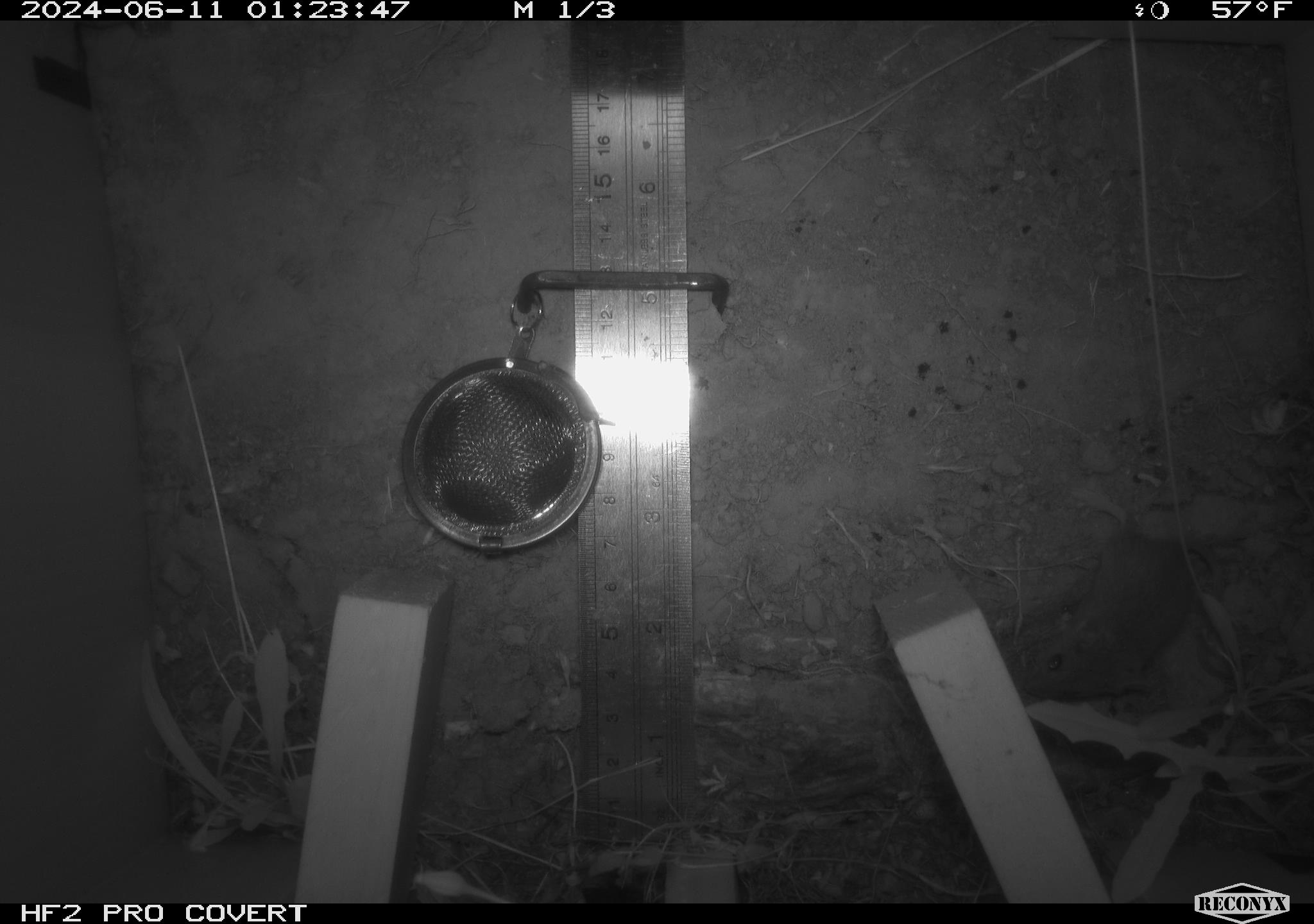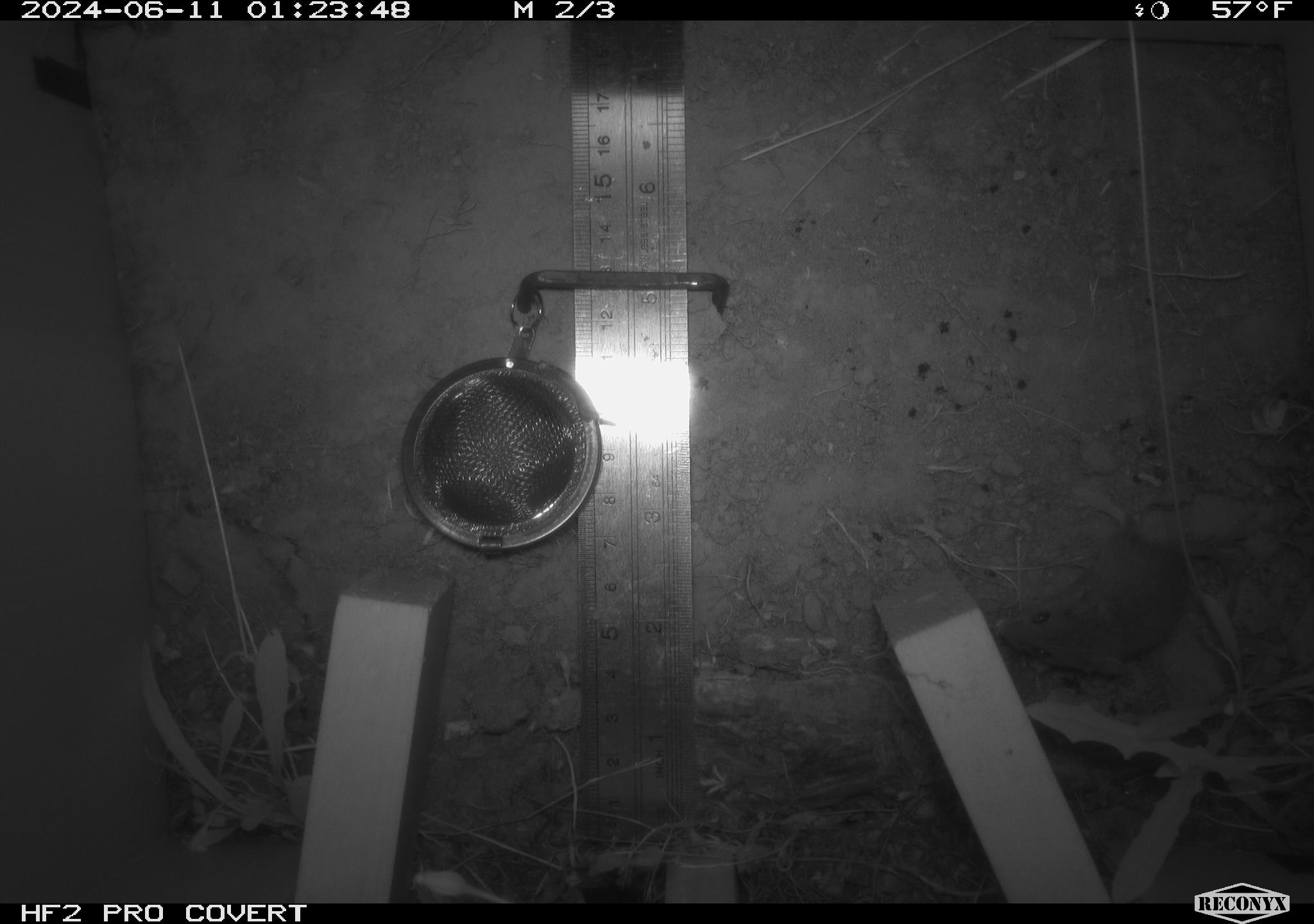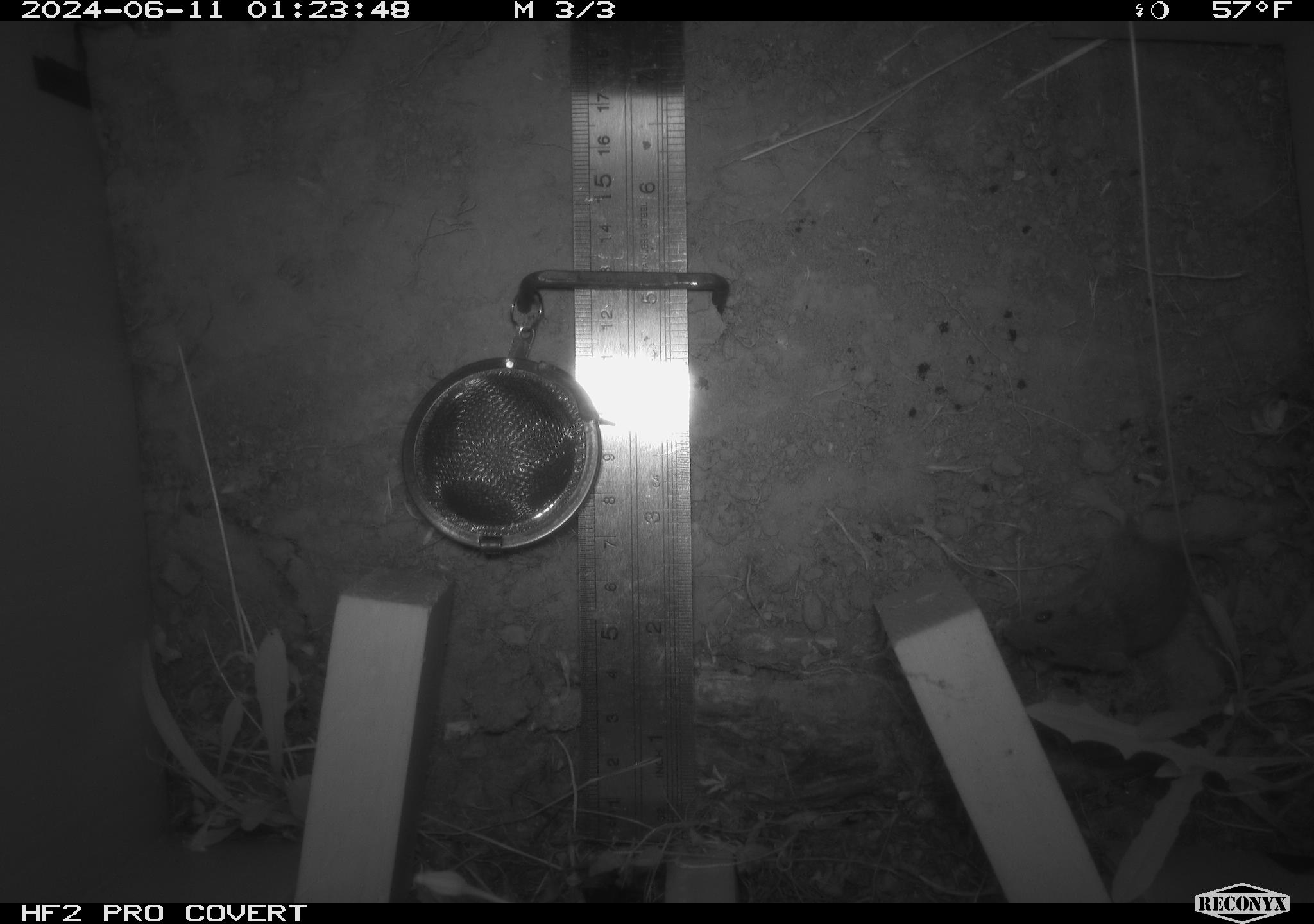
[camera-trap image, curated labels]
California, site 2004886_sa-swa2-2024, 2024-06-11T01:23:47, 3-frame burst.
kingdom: Animalia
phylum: Chordata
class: Mammalia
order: Rodentia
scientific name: Rodentia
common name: mouse species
Mouse species (Rodentia).